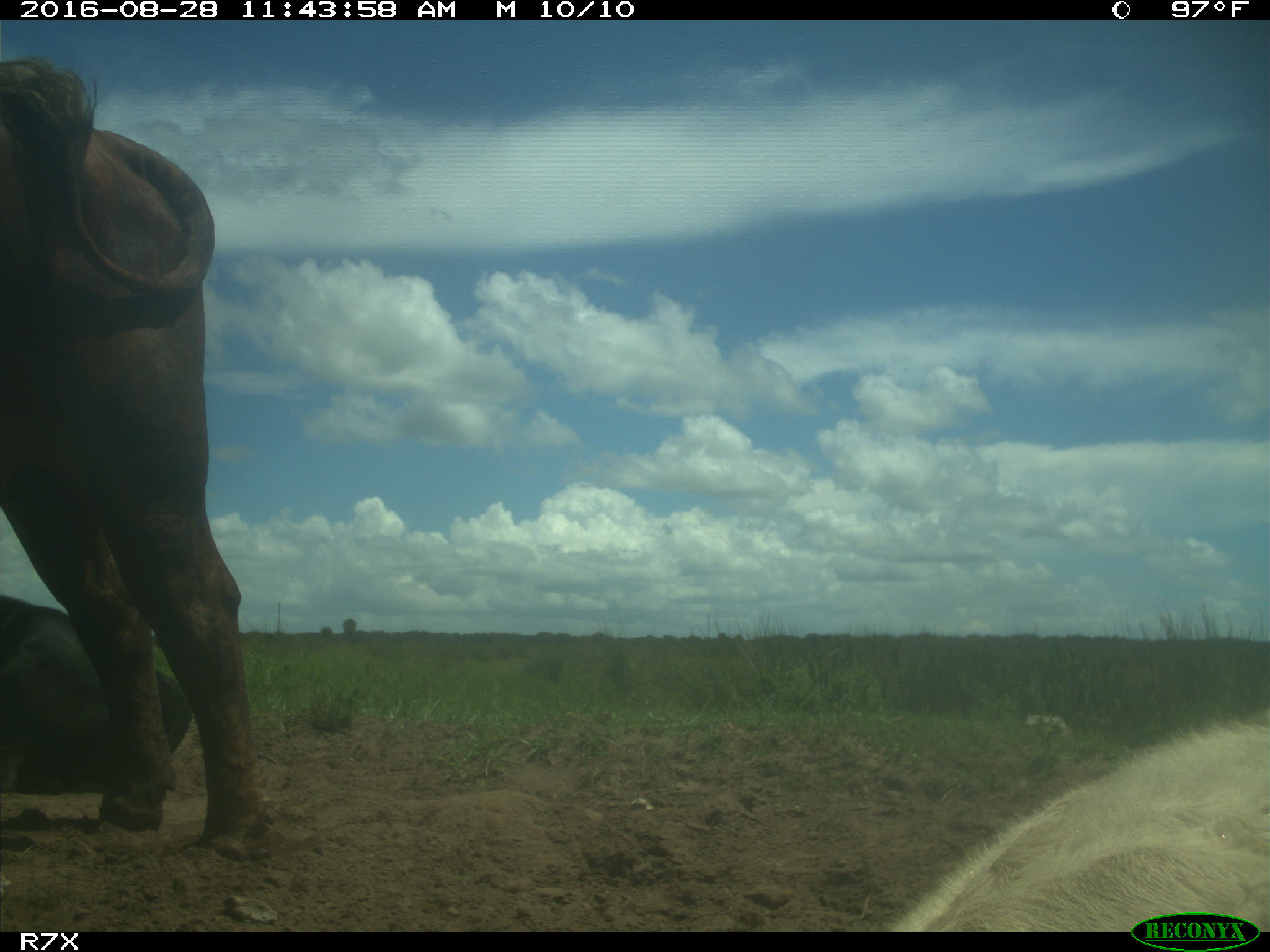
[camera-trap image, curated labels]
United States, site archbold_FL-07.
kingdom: Animalia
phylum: Chordata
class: Mammalia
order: Artiodactyla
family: Bovidae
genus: Bos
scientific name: Bos taurus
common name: domestic cow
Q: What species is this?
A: Bos taurus (domestic cow).